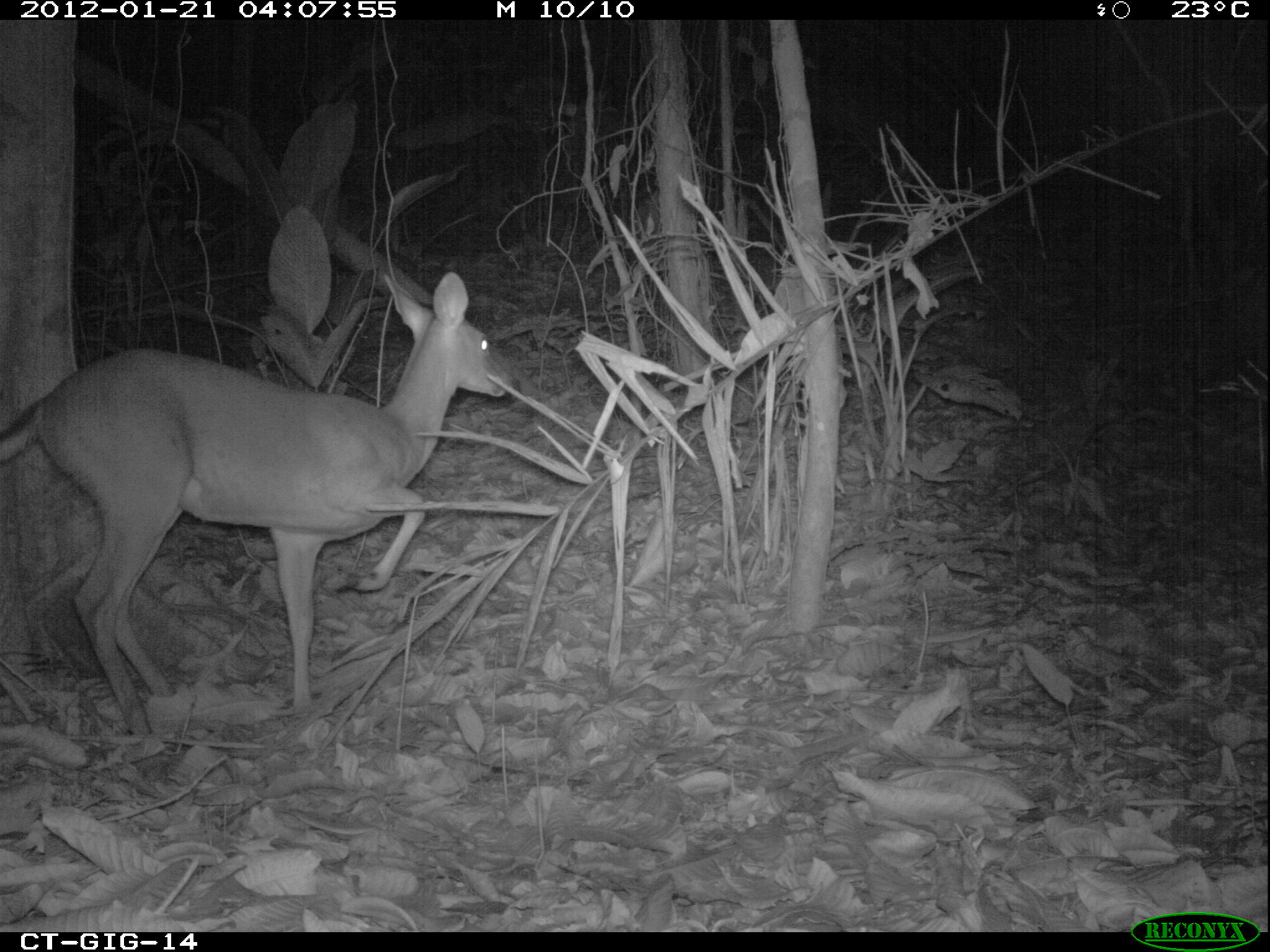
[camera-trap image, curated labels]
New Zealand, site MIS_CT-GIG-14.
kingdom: Animalia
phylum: Chordata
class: Mammalia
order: Artiodactyla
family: Cervidae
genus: Odocoileus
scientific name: Odocoileus virginianus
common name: white-tailed deer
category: white tailed deer